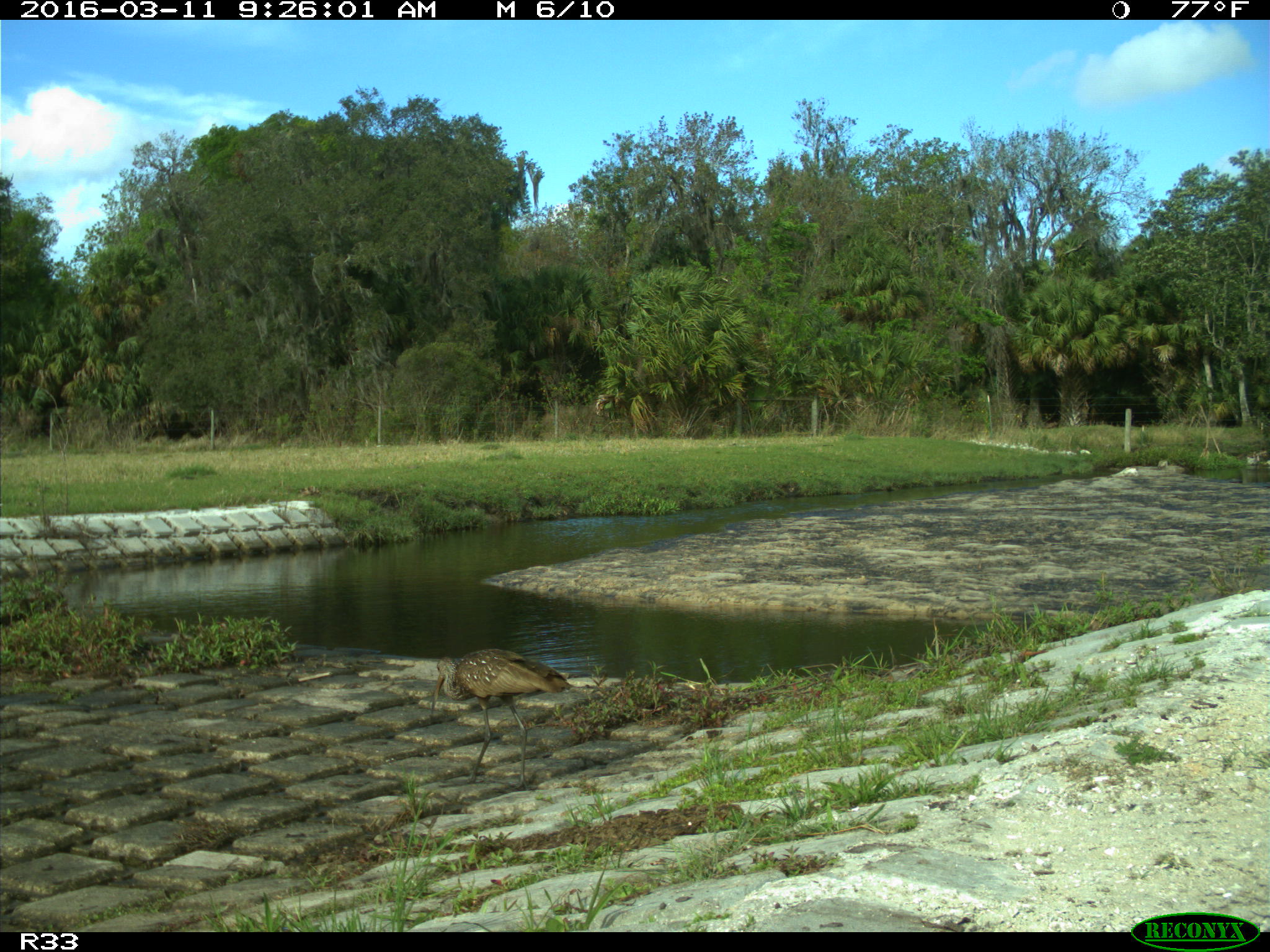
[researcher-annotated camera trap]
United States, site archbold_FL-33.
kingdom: Animalia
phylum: Chordata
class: Aves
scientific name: Aves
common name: birds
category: unidentified bird